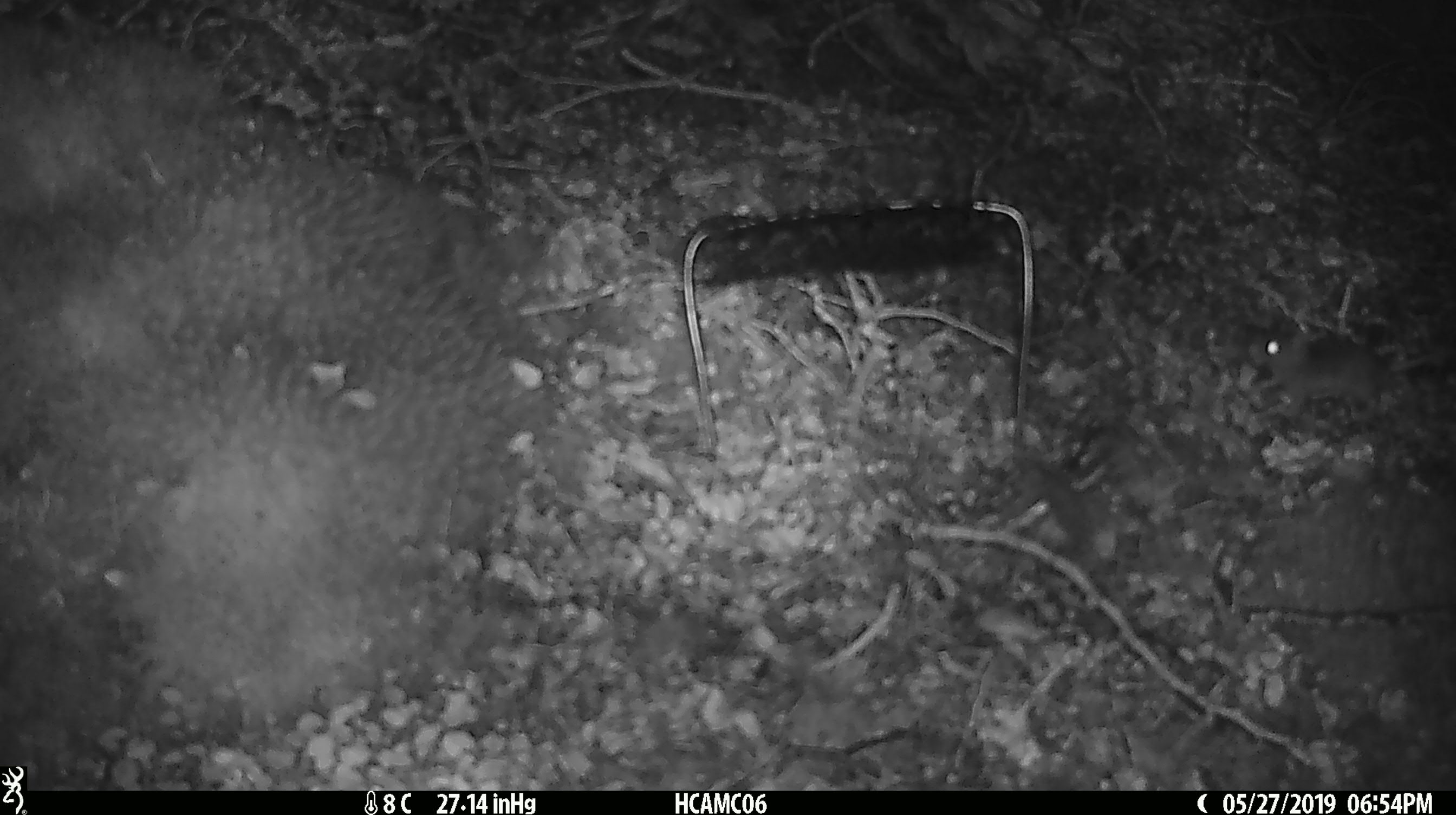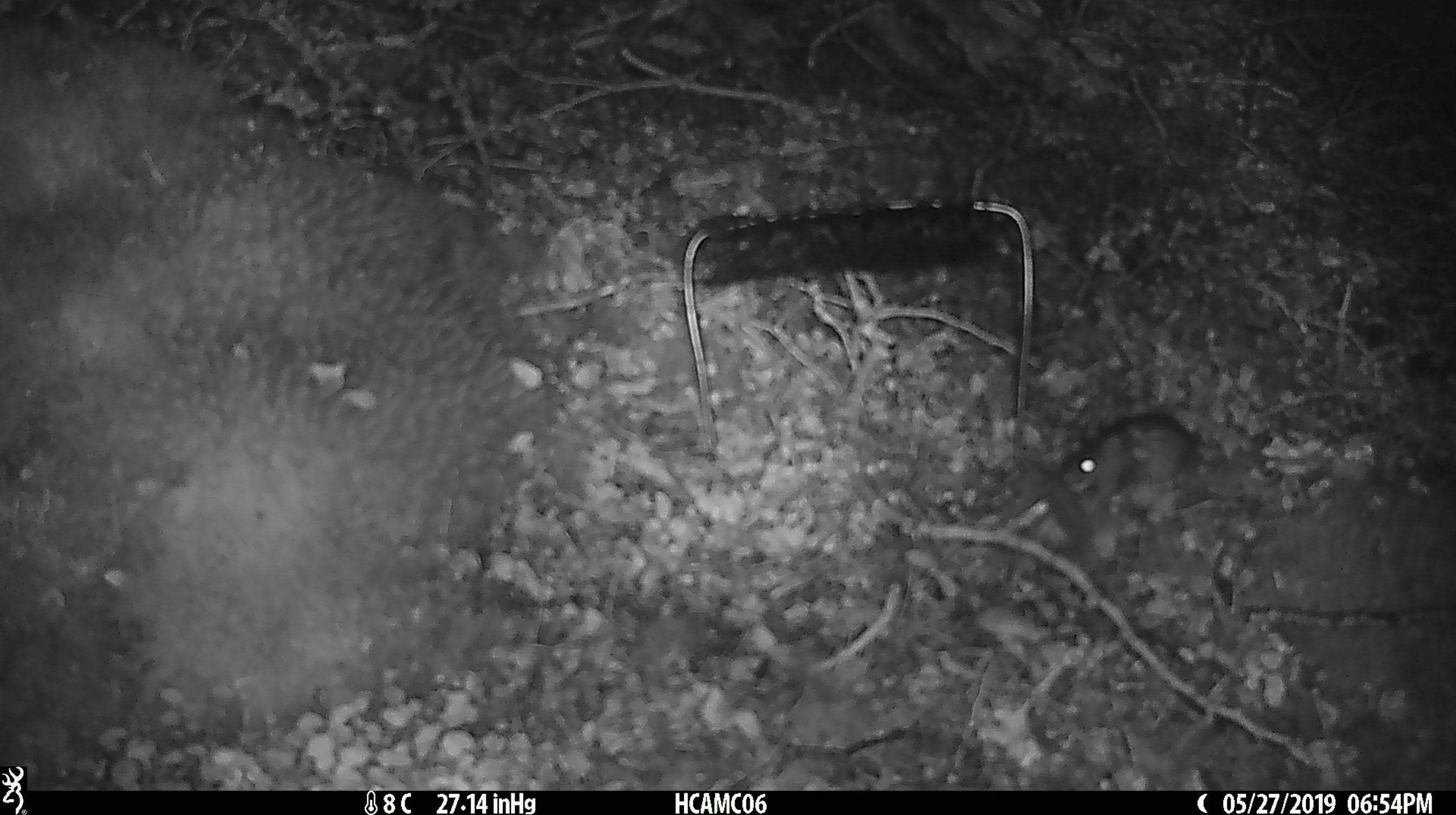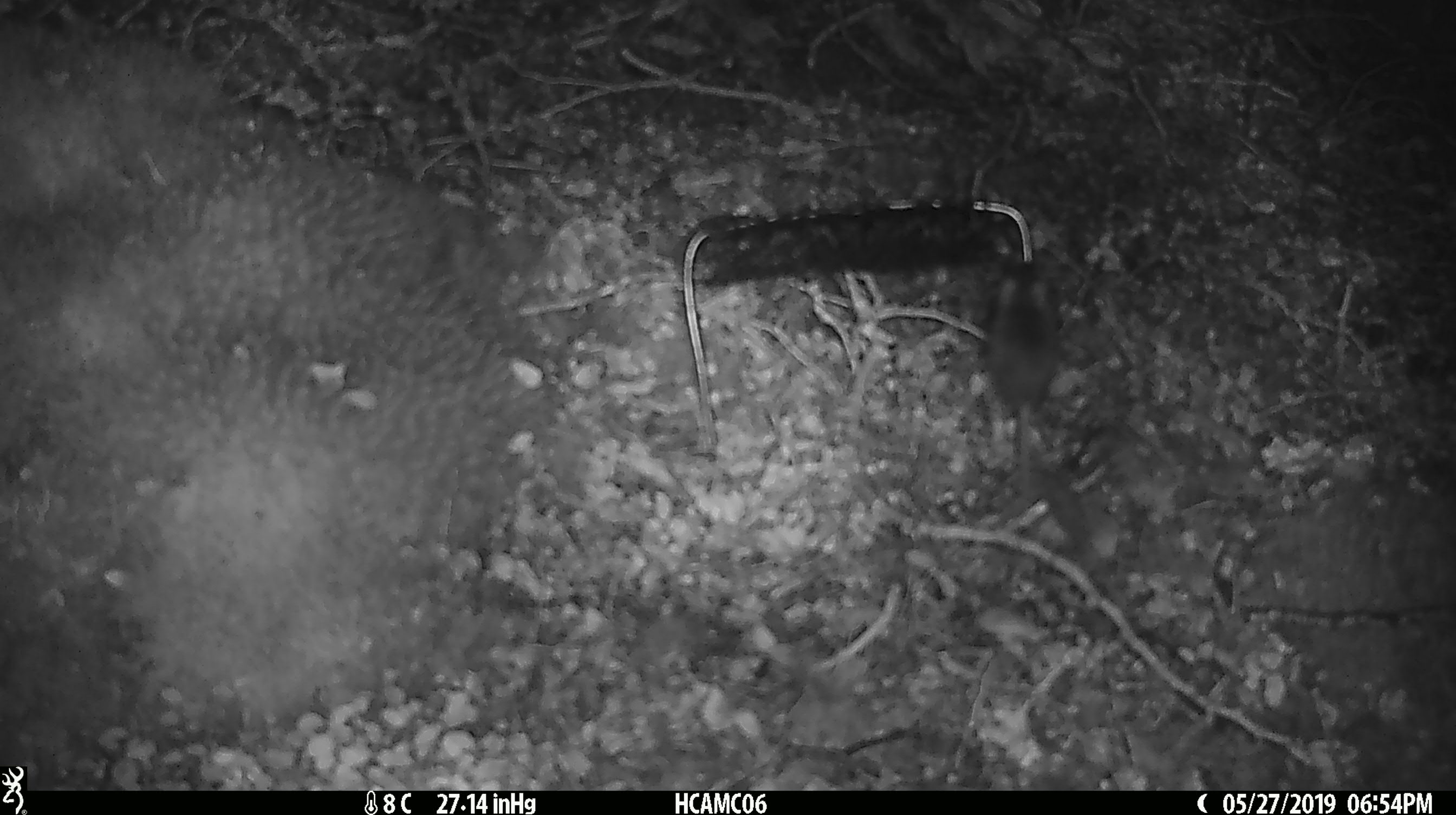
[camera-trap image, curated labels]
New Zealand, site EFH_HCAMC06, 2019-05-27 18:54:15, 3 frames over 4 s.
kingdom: Animalia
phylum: Chordata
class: Mammalia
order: Rodentia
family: Muridae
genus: Mus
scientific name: Mus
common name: mouse